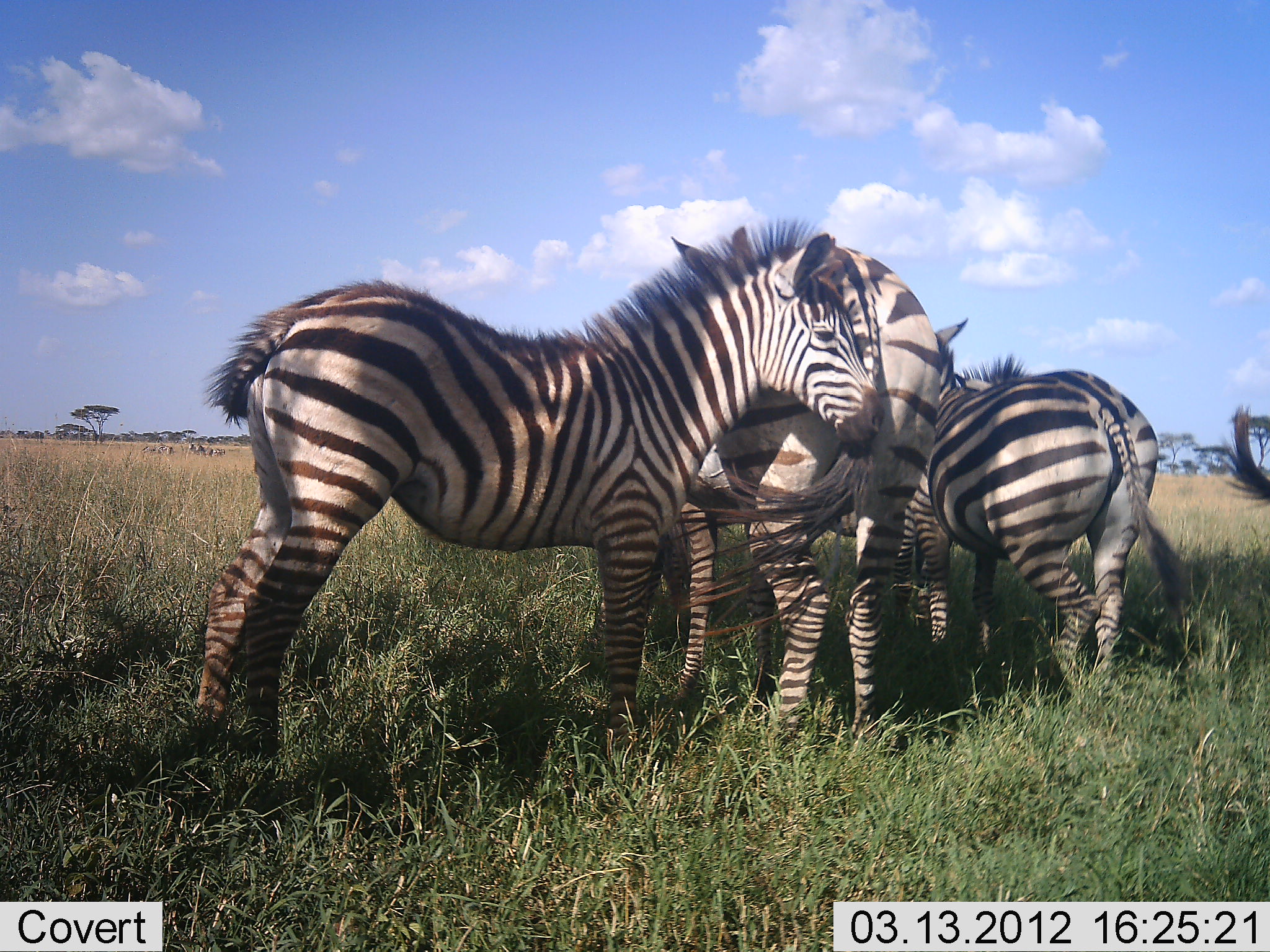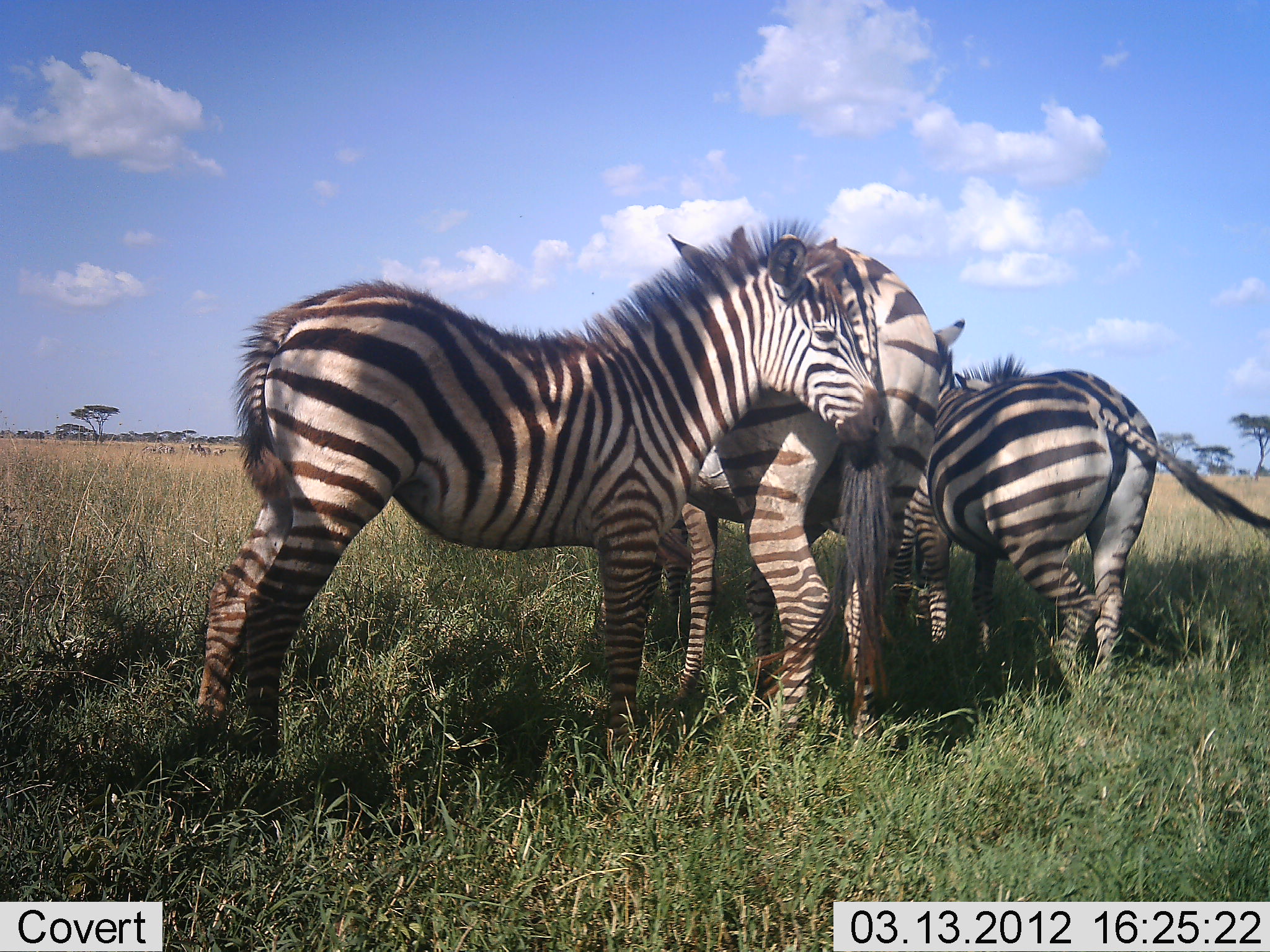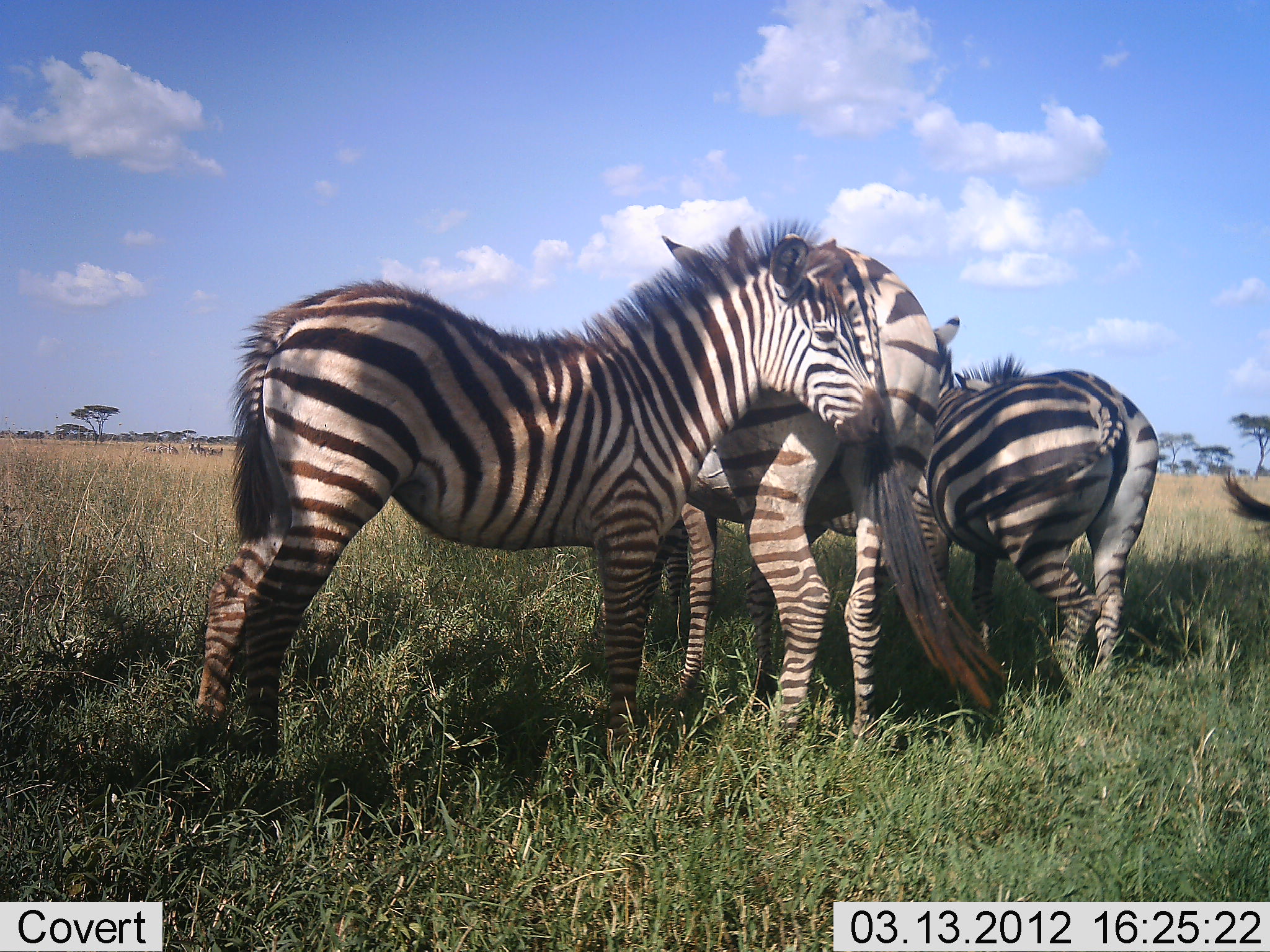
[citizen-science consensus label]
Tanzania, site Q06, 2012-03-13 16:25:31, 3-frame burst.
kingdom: Animalia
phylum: Chordata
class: Mammalia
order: Perissodactyla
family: Equidae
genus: Equus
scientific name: Equus quagga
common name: plains zebra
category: zebra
Zebra (plains zebra) (Equus quagga), count 4. Behavior (volunteer vote fractions): standing 92%, resting 4%, moving 4%, interacting 36%. Young present (vote fraction): 52%. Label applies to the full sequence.